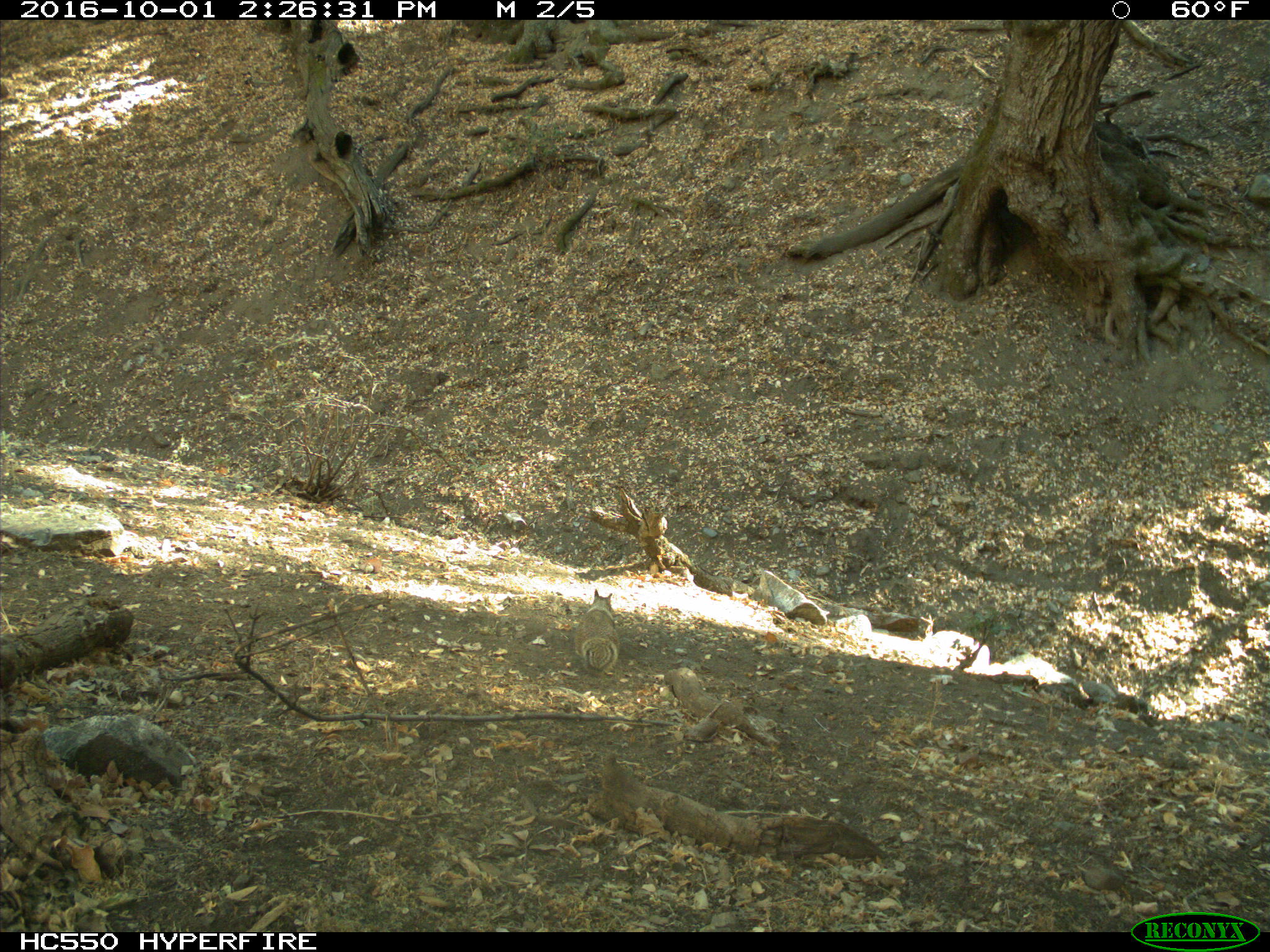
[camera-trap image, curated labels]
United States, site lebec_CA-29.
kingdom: Animalia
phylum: Chordata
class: Mammalia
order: Rodentia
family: Sciuridae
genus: Otospermophilus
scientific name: Otospermophilus beecheyi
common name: california ground squirrel